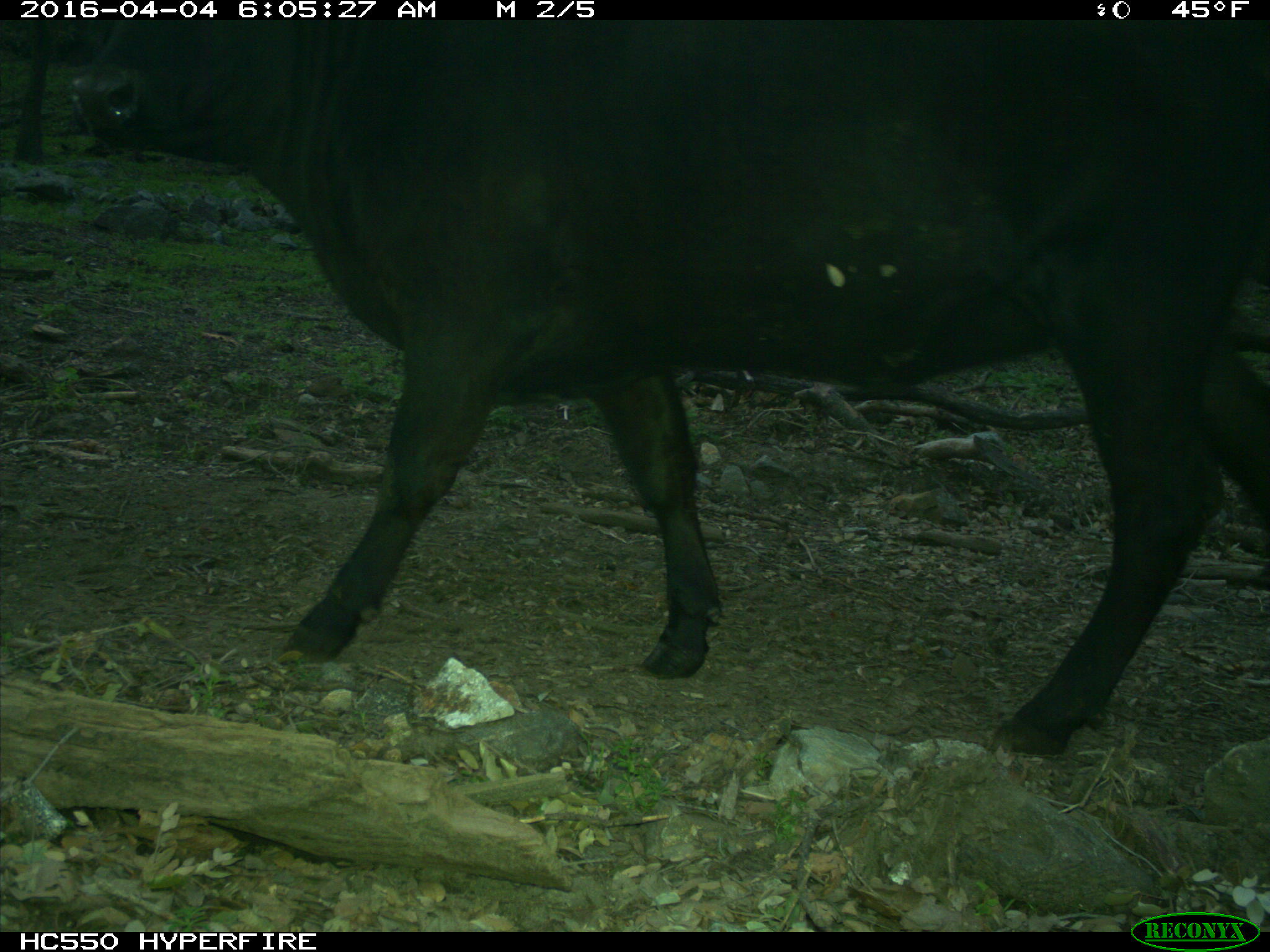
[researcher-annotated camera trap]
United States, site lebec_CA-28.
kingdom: Animalia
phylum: Chordata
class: Mammalia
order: Artiodactyla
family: Bovidae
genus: Bos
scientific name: Bos taurus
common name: domestic cow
Bos taurus (domestic cow).